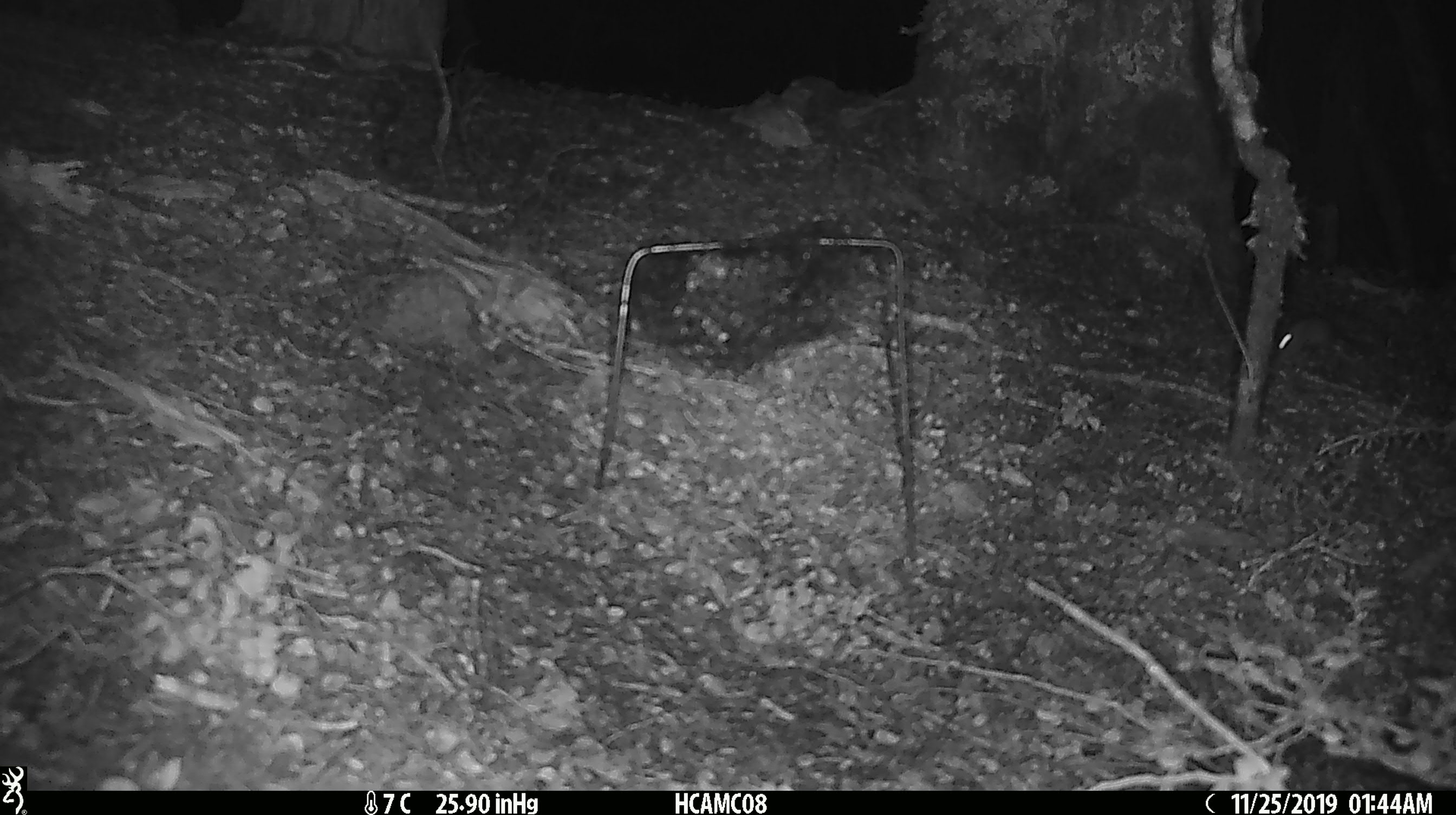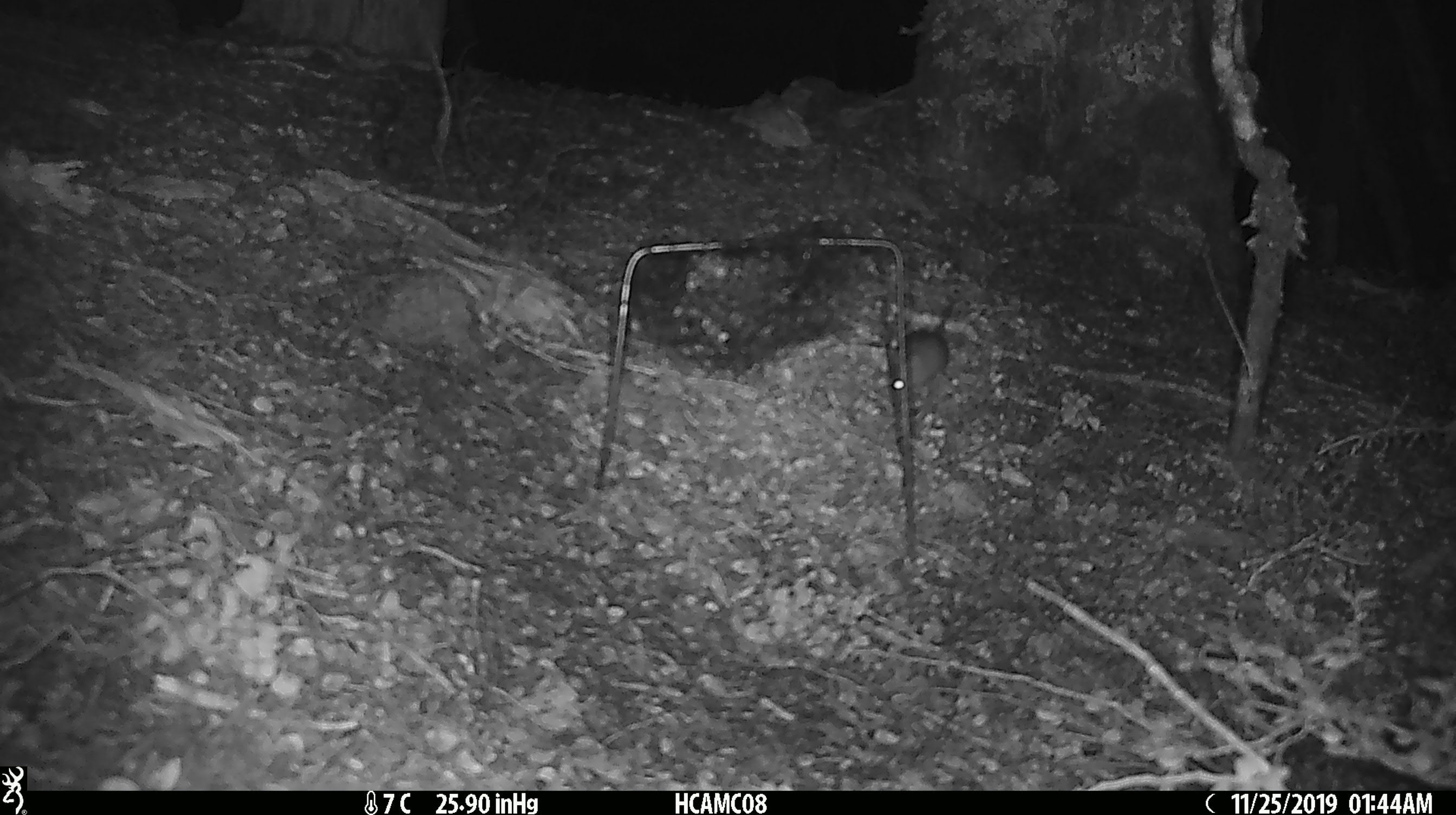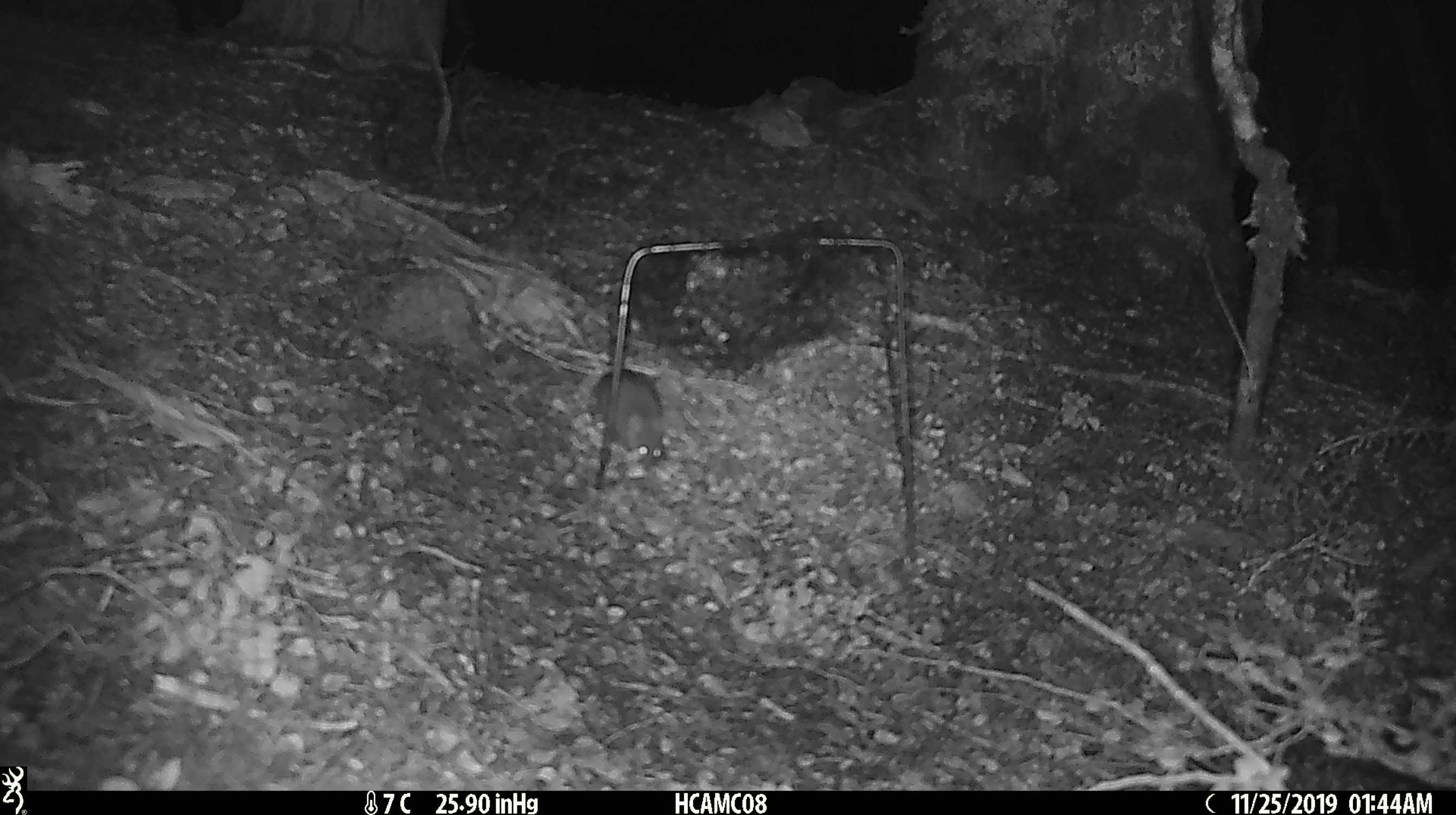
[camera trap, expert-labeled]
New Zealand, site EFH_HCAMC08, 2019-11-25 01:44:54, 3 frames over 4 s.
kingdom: Animalia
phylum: Chordata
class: Mammalia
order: Rodentia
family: Muridae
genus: Mus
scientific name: Mus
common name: mouse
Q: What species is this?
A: Mouse (Mus).